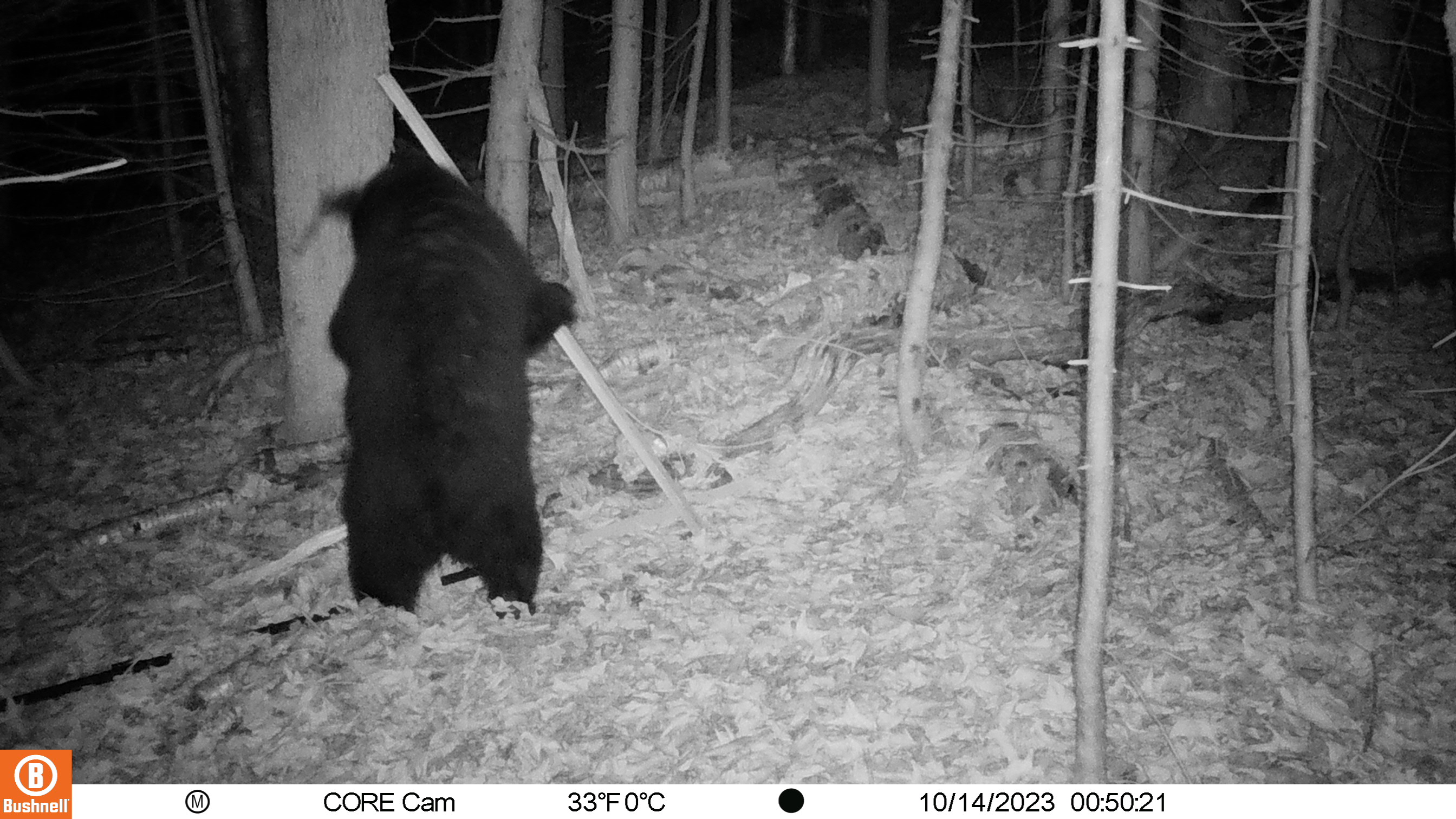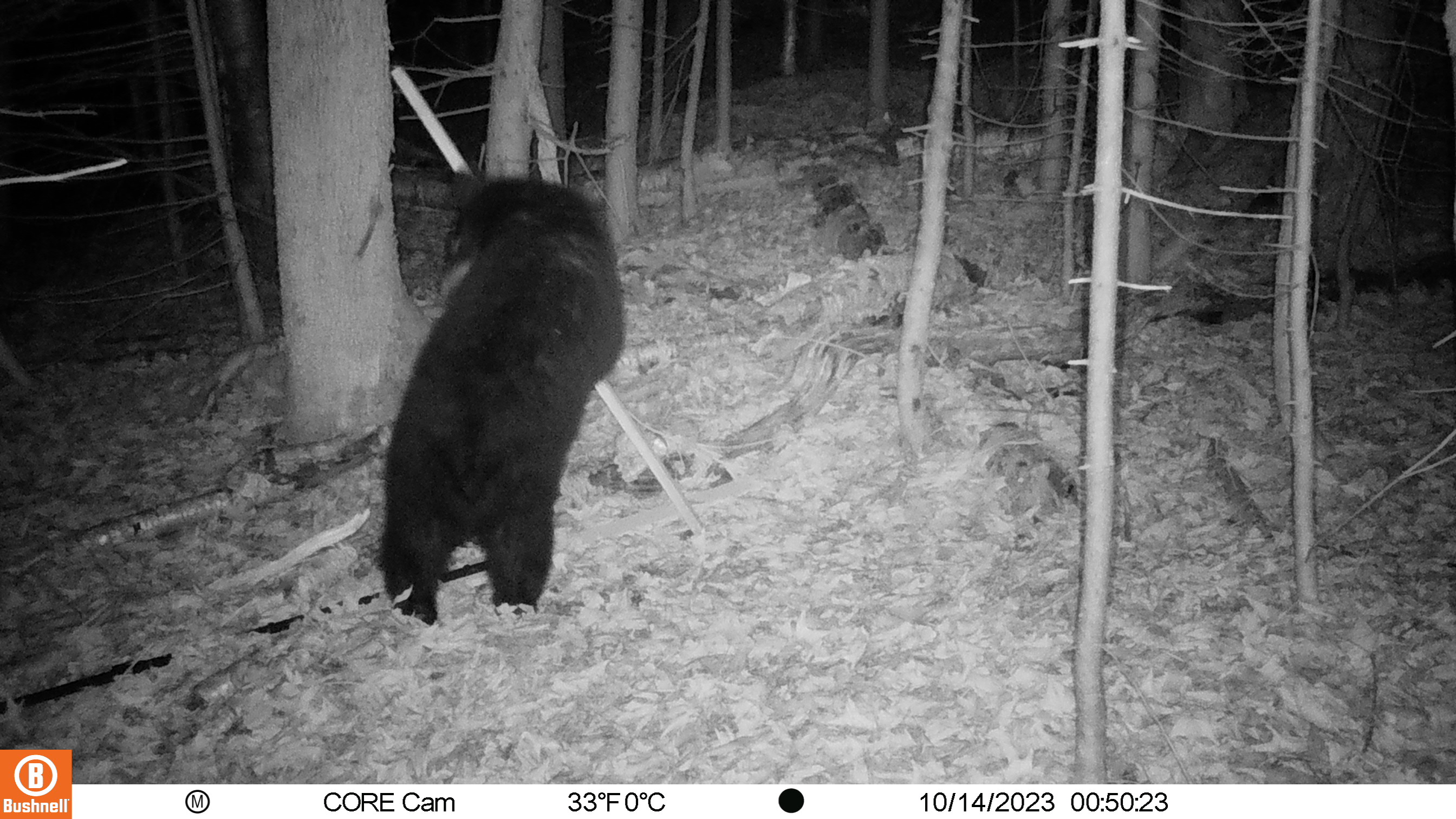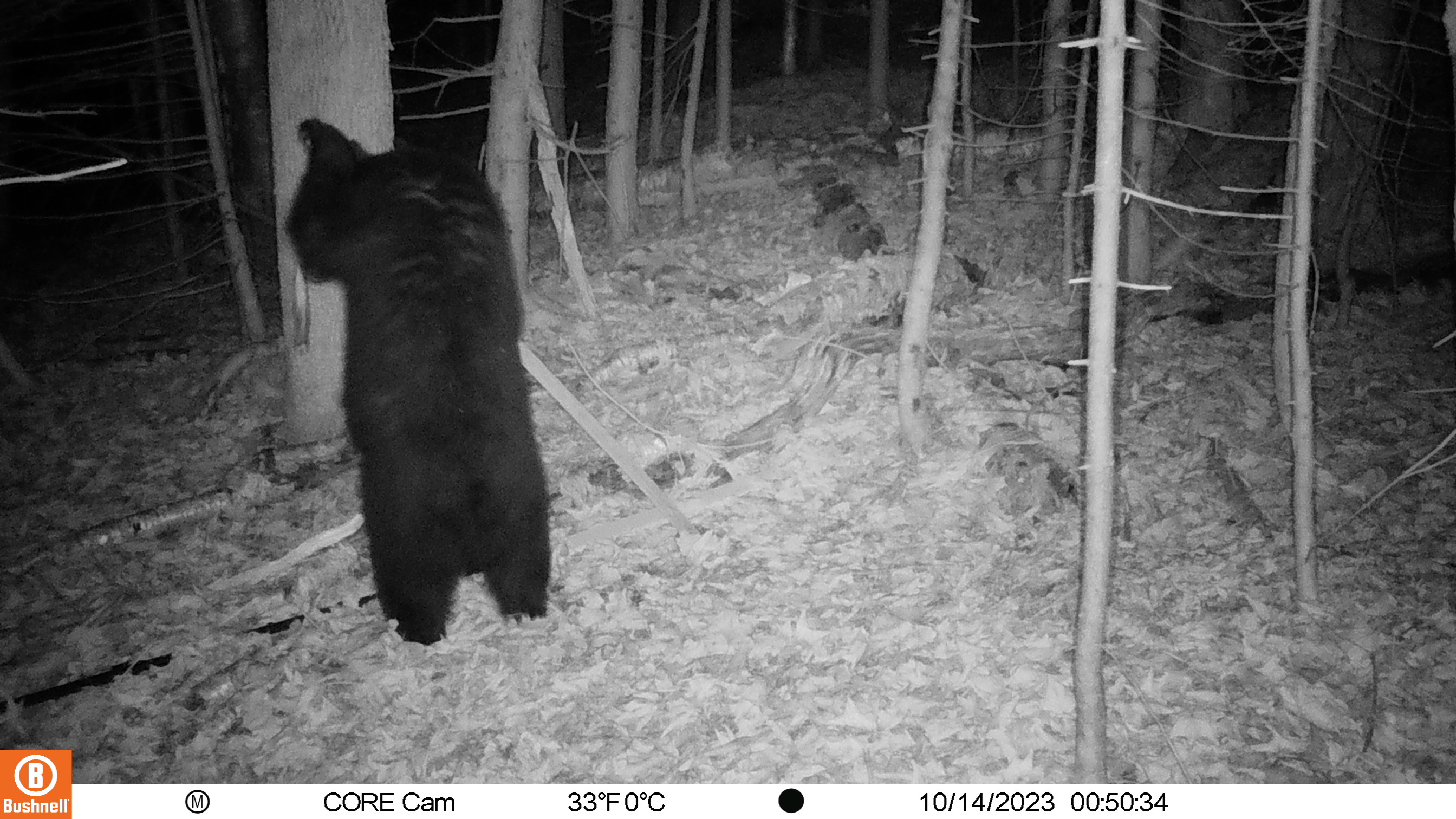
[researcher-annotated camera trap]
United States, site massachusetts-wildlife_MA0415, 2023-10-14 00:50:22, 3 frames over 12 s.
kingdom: Animalia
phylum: Chordata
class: Mammalia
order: Carnivora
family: Ursidae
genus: Ursus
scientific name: Ursus americanus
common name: black bear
Black bear (Ursus americanus).